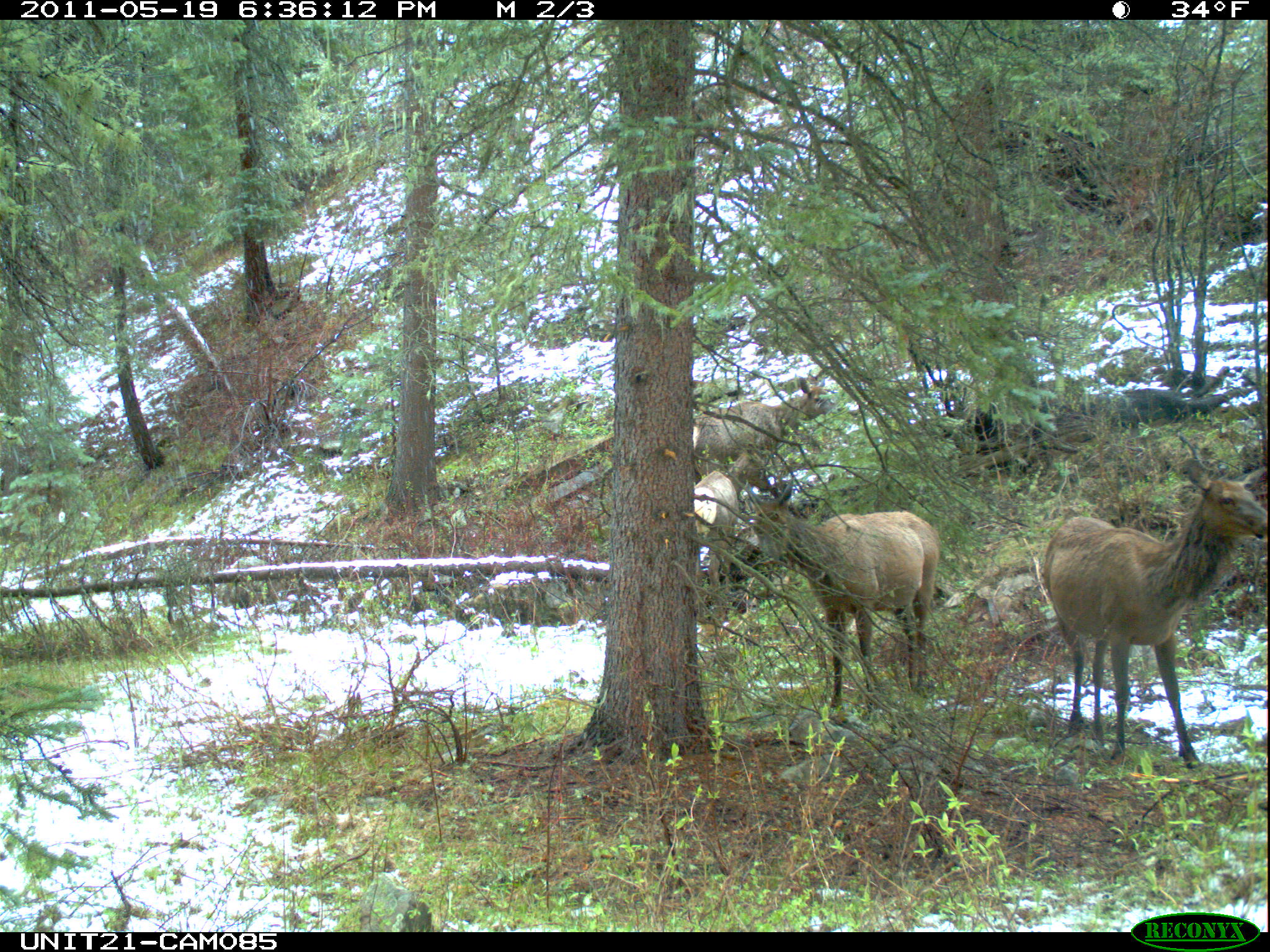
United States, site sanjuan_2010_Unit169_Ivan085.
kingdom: Animalia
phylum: Chordata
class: Mammalia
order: Artiodactyla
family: Cervidae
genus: Cervus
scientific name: Cervus elaphus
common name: red deer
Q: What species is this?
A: Cervus elaphus (red deer).